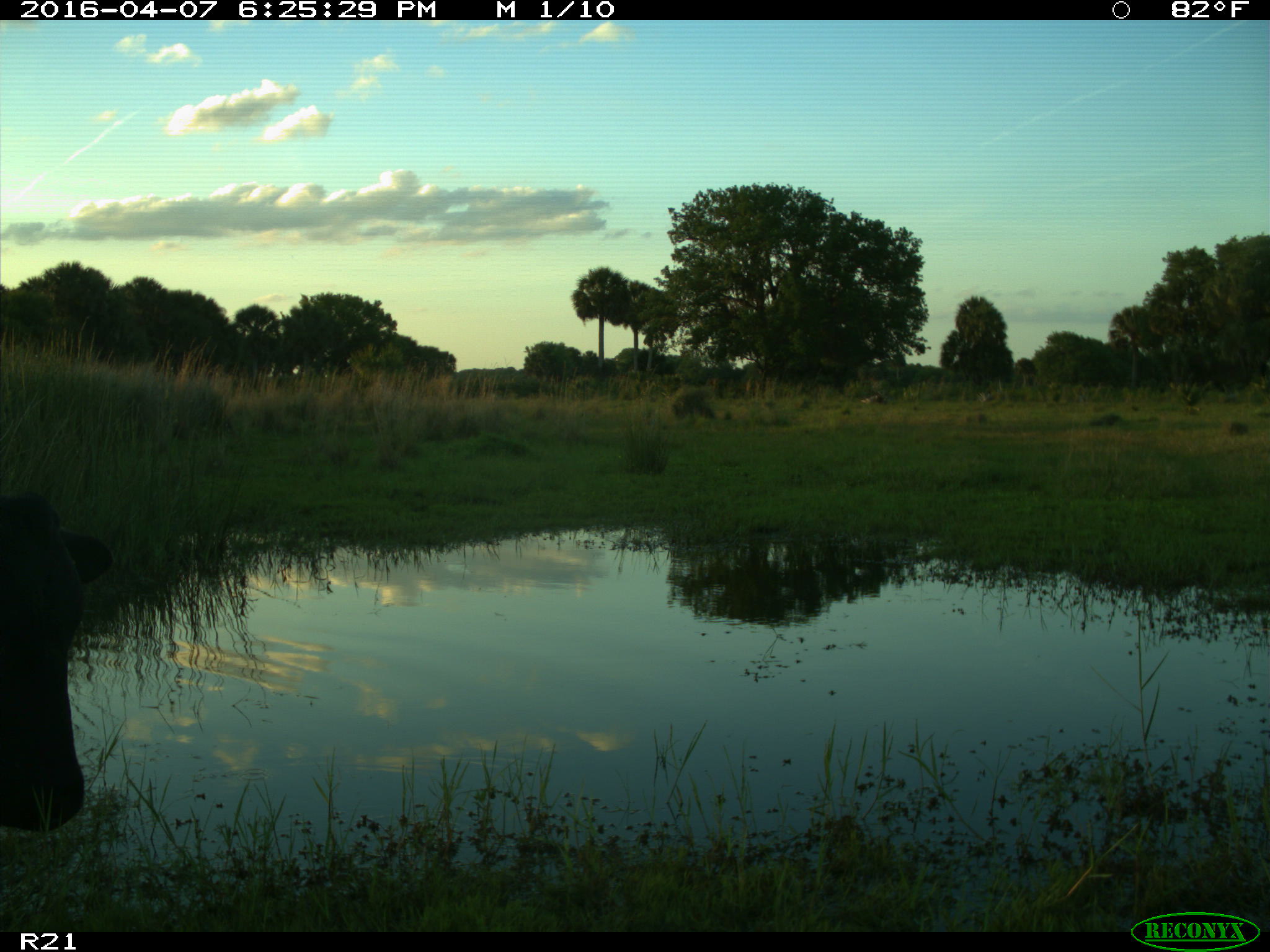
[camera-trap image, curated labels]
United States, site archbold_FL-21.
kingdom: Animalia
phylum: Chordata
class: Mammalia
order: Artiodactyla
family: Bovidae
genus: Bos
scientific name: Bos taurus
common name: domestic cow